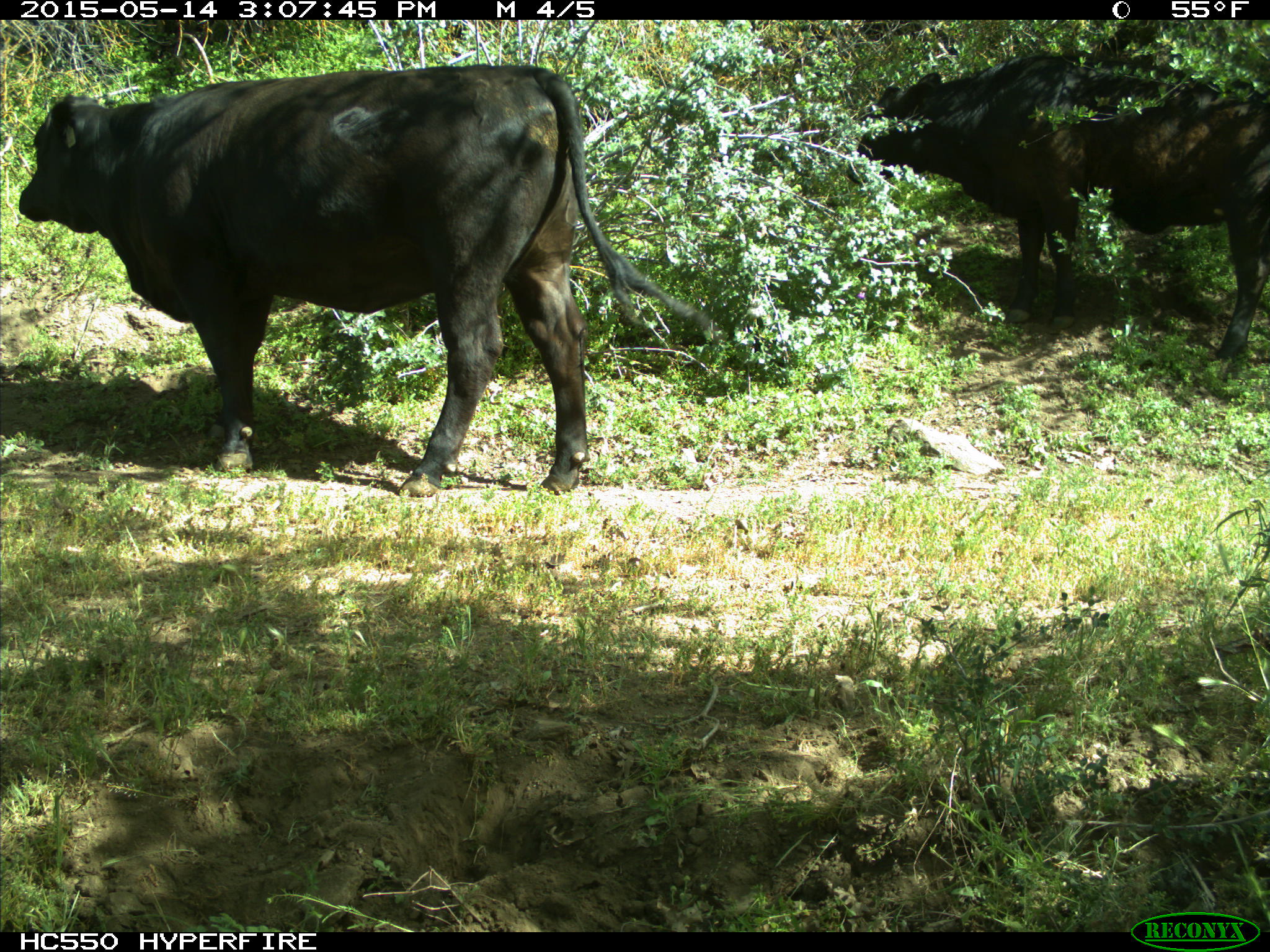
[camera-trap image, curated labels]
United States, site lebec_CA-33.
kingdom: Animalia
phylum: Chordata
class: Mammalia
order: Artiodactyla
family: Bovidae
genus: Bos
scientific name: Bos taurus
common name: domestic cow